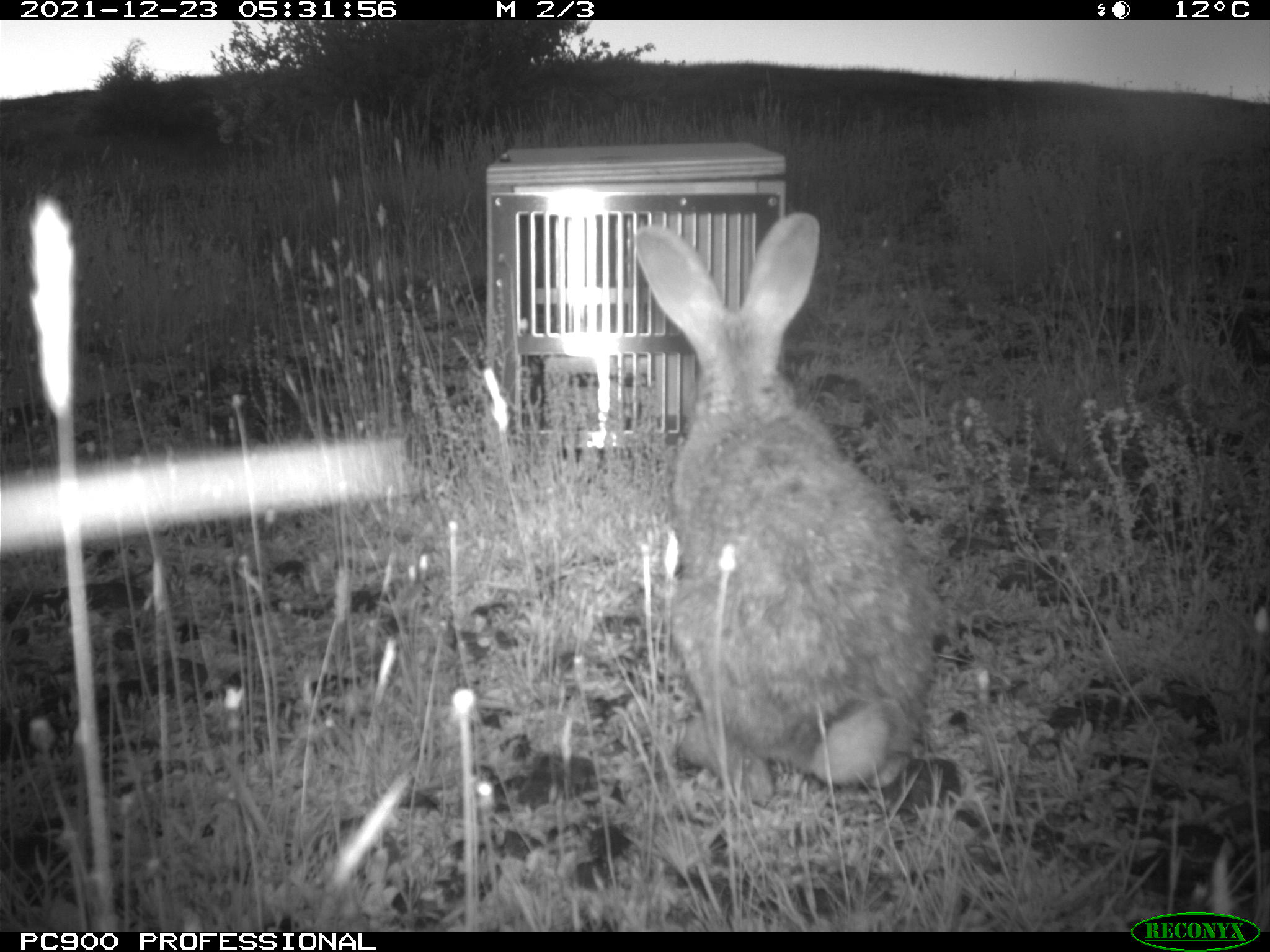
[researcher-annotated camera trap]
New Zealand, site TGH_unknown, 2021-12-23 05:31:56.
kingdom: Animalia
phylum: Chordata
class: Mammalia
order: Lagomorpha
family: Leporidae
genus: Oryctolagus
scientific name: Oryctolagus cuniculus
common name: european rabbit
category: rabbit